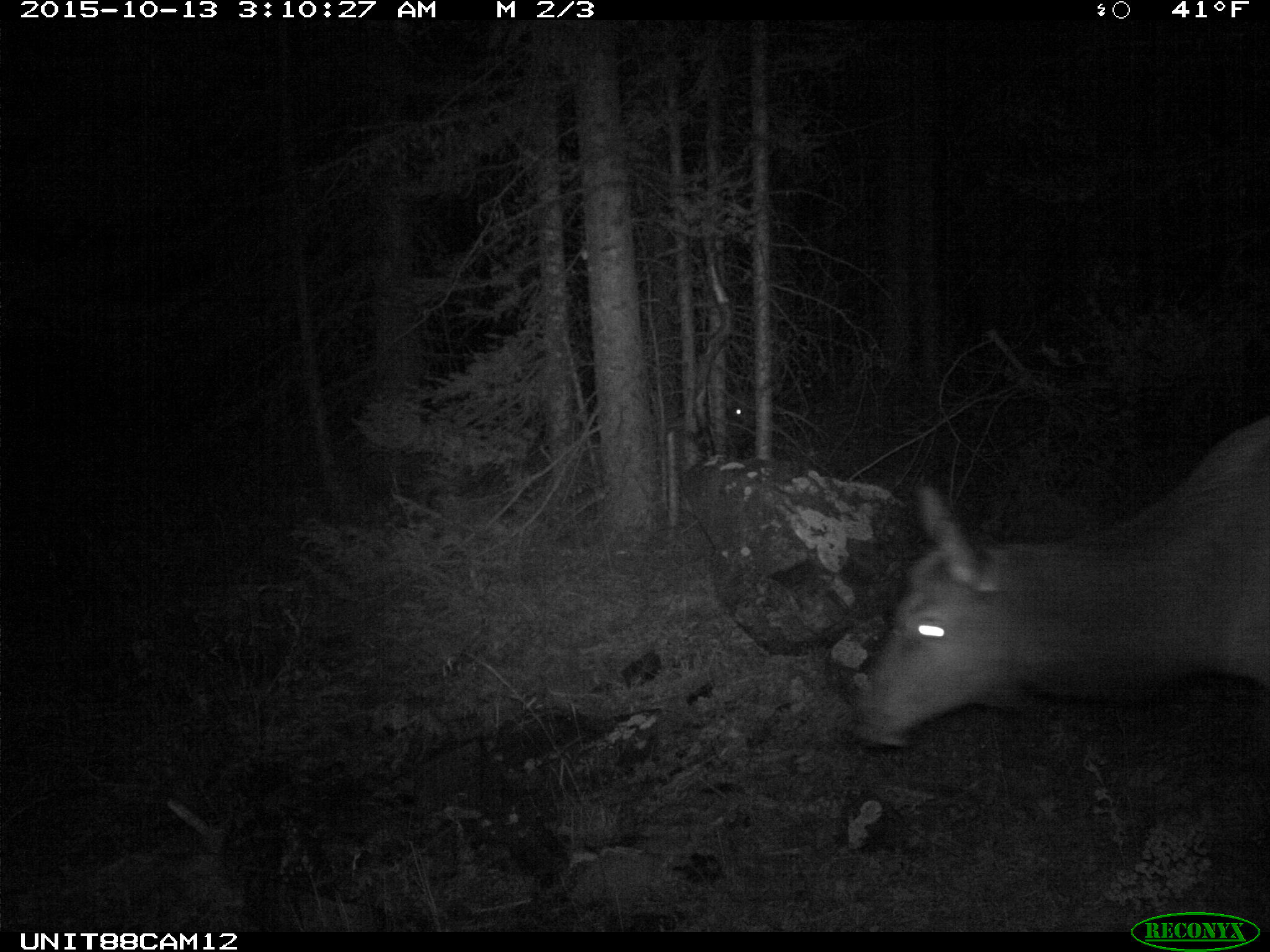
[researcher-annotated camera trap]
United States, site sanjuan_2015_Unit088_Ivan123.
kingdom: Animalia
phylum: Chordata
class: Mammalia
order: Artiodactyla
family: Cervidae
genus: Cervus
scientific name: Cervus elaphus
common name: red deer